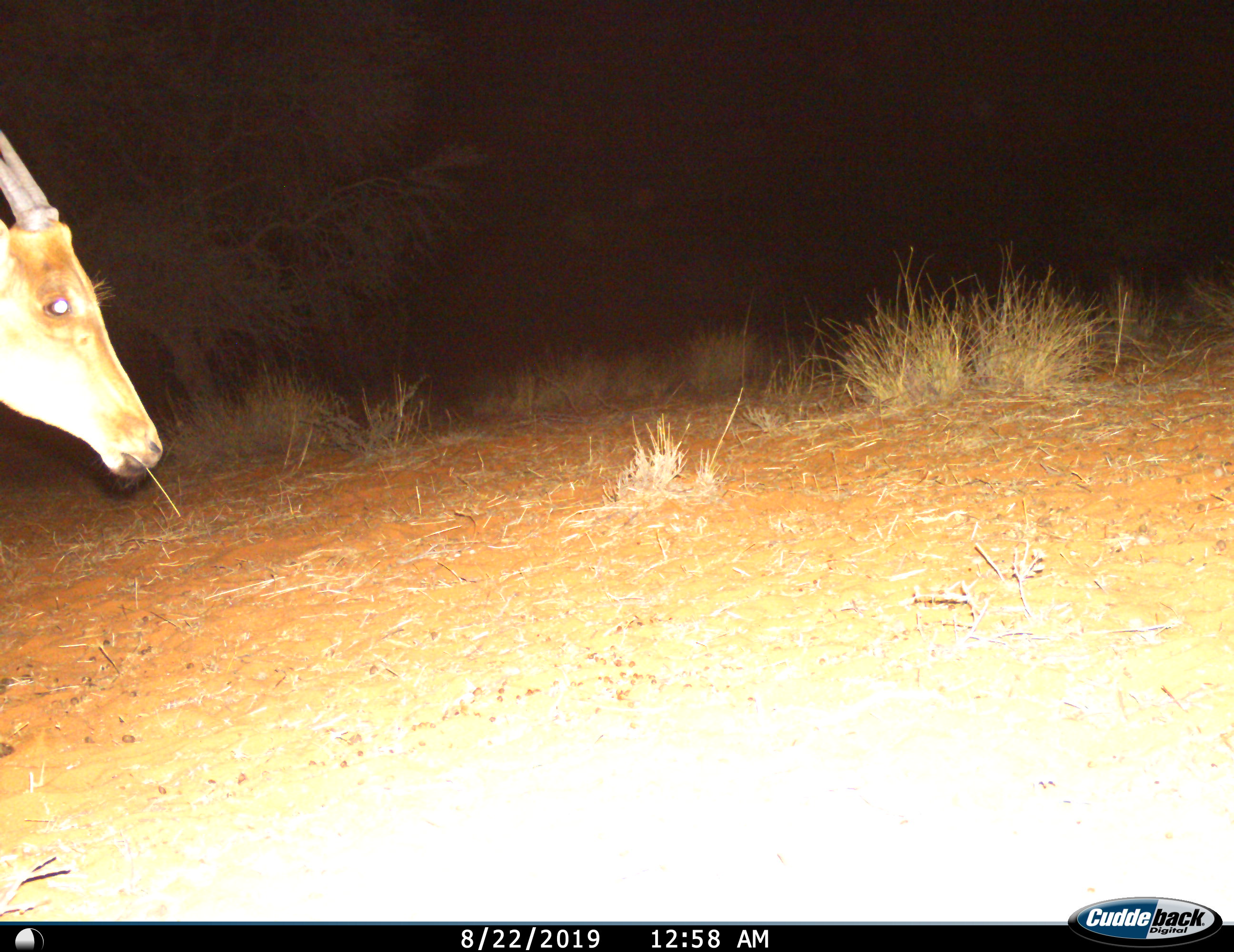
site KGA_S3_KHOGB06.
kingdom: Animalia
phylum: Chordata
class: Mammalia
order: Artiodactyla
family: Bovidae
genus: Alcelaphus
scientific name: Alcelaphus buselaphus caama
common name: red hartebeest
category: hartebeestred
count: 1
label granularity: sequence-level